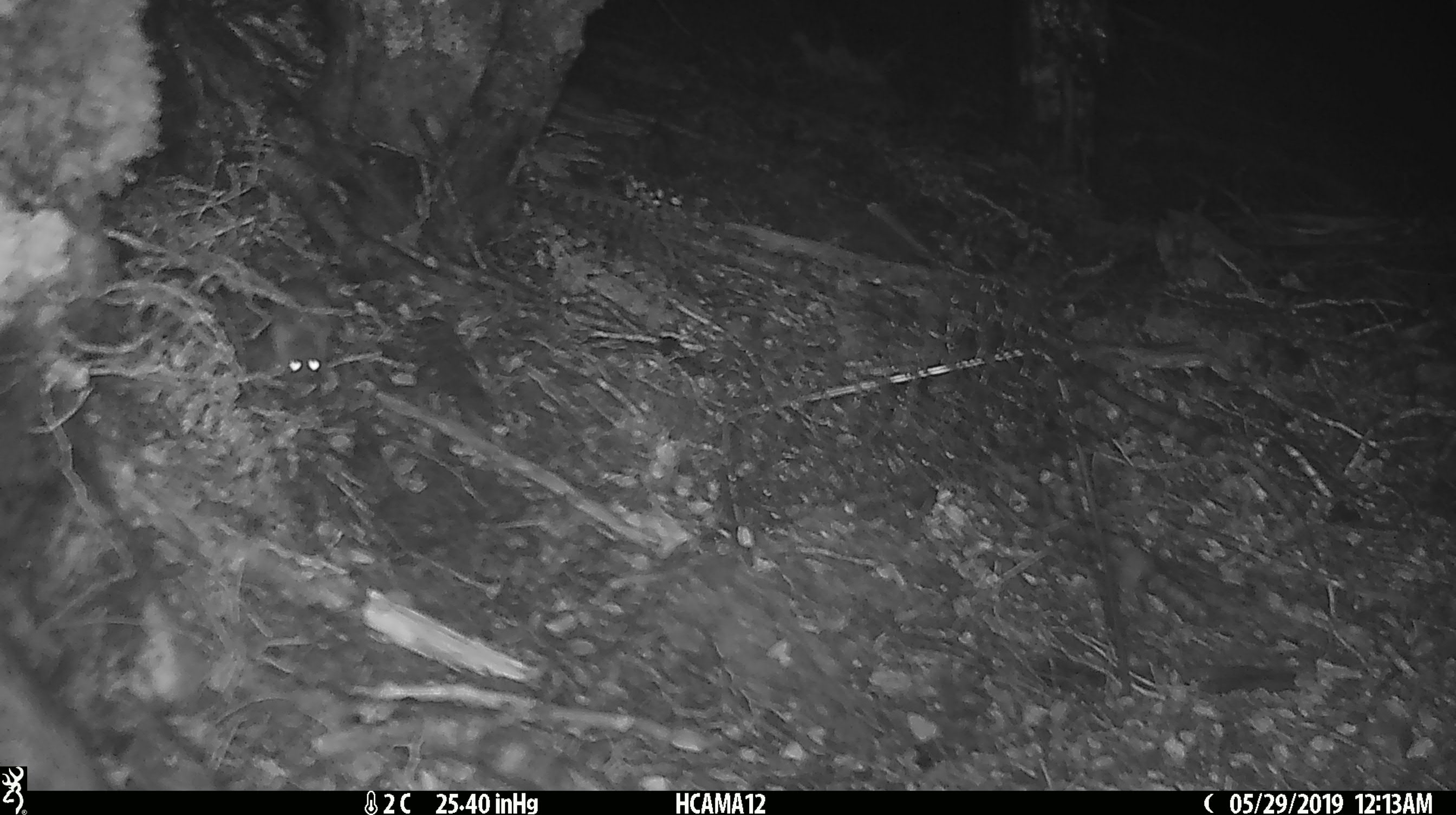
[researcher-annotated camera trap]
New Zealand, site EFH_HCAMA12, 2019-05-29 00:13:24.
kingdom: Animalia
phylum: Chordata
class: Mammalia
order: Rodentia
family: Muridae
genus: Rattus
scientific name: Rattus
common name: rat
Rat (Rattus).